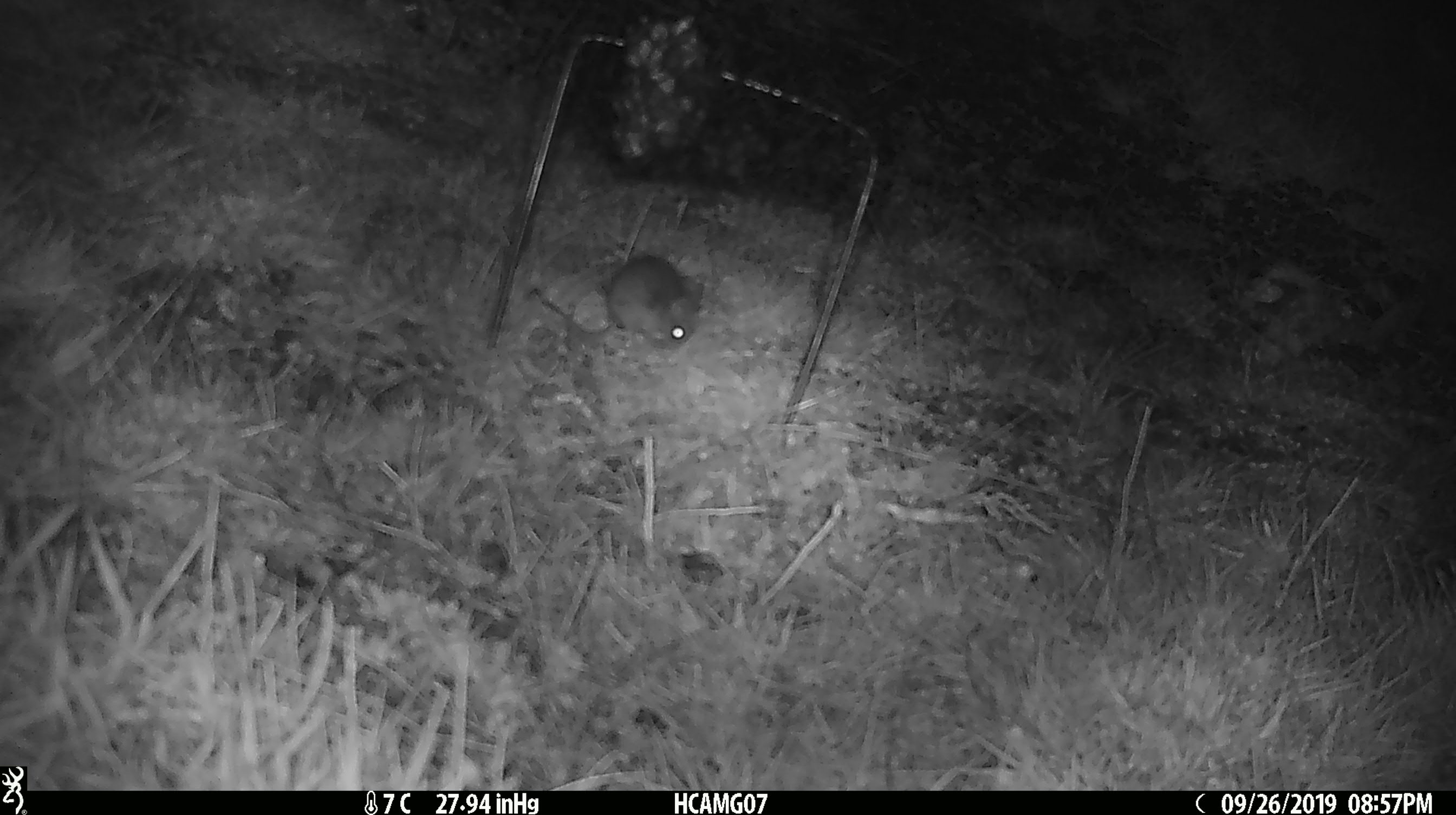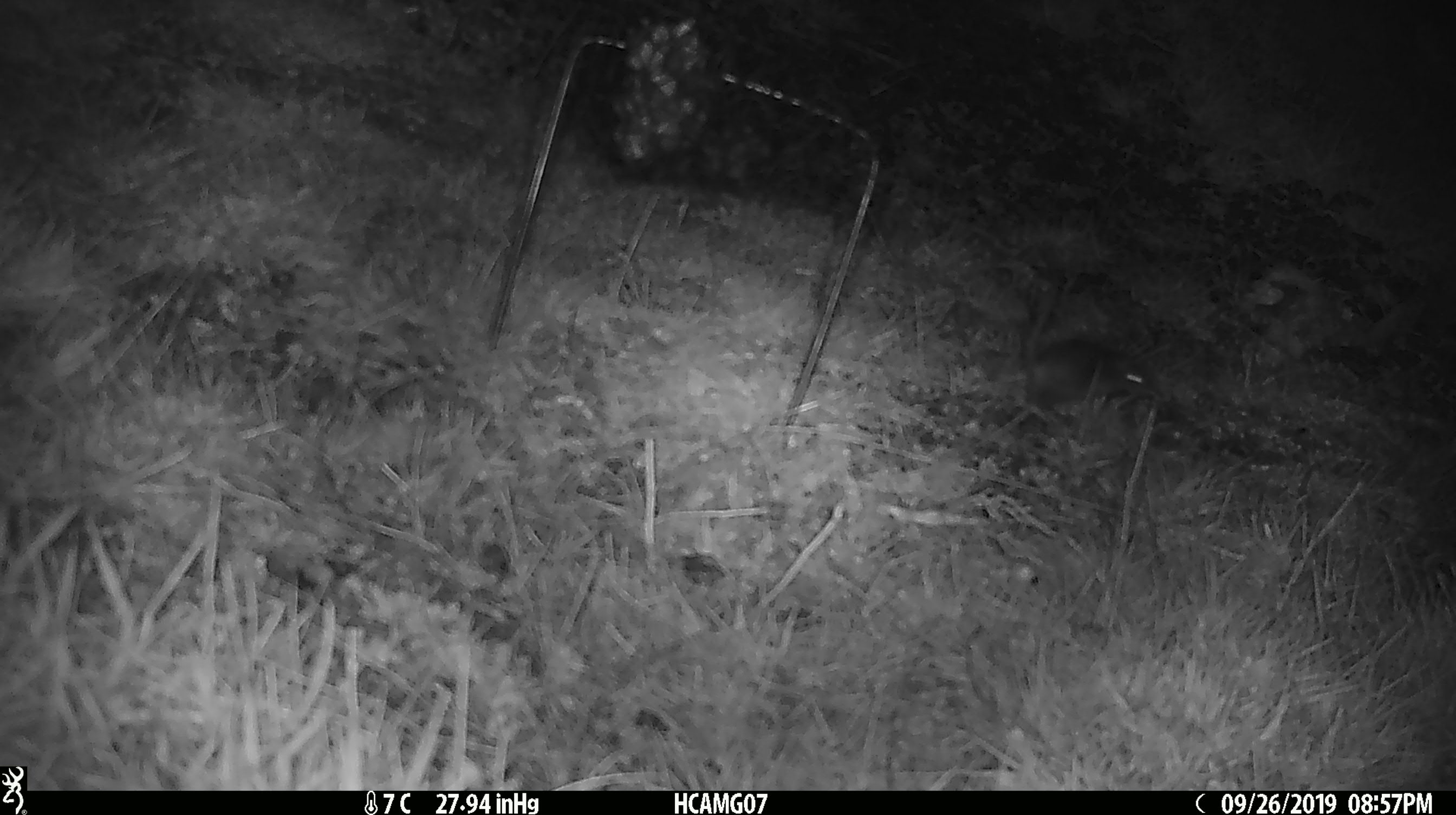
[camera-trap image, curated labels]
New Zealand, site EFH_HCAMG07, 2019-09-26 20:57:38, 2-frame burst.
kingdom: Animalia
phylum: Chordata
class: Mammalia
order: Rodentia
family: Muridae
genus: Mus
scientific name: Mus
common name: mouse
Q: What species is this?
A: Mouse (Mus).